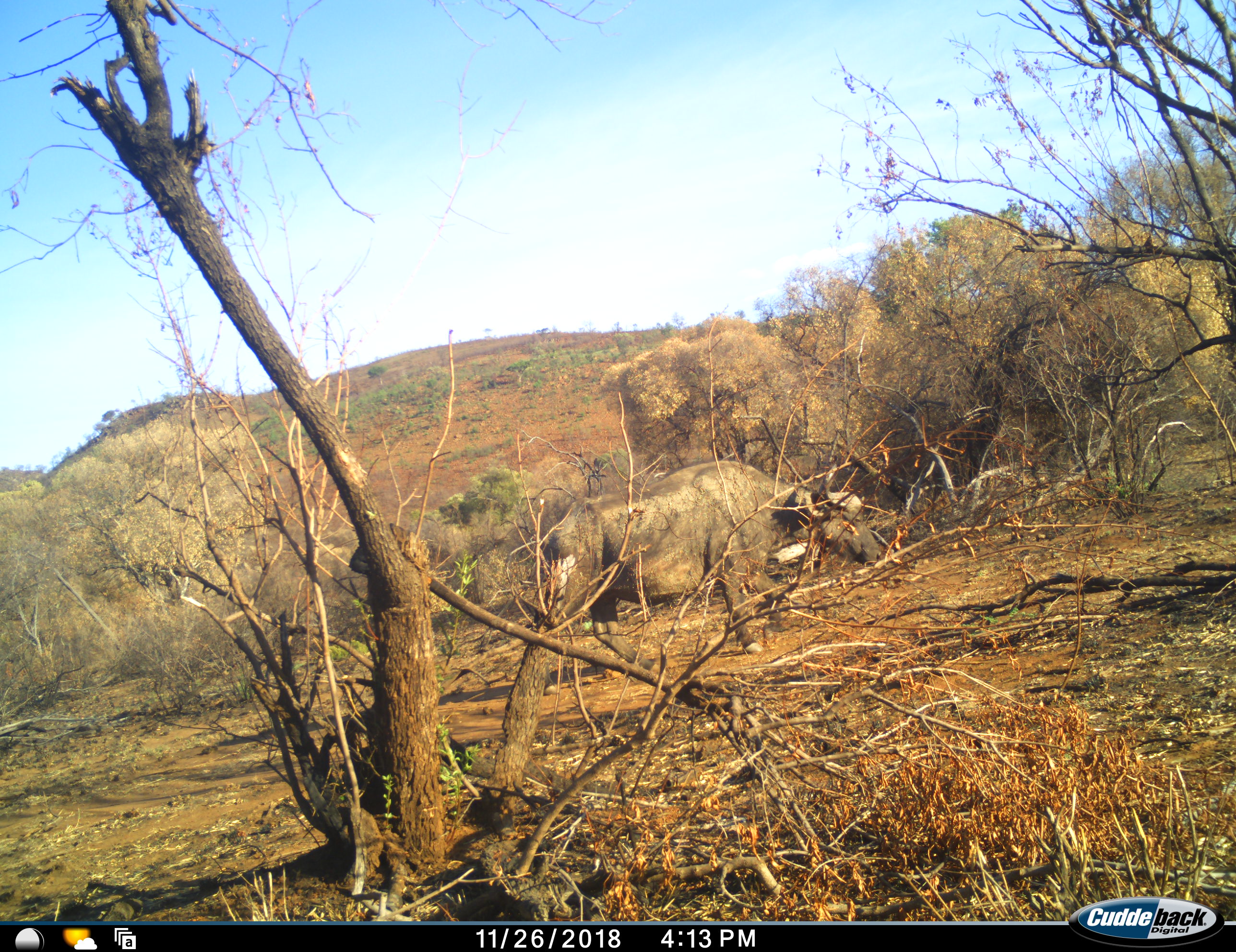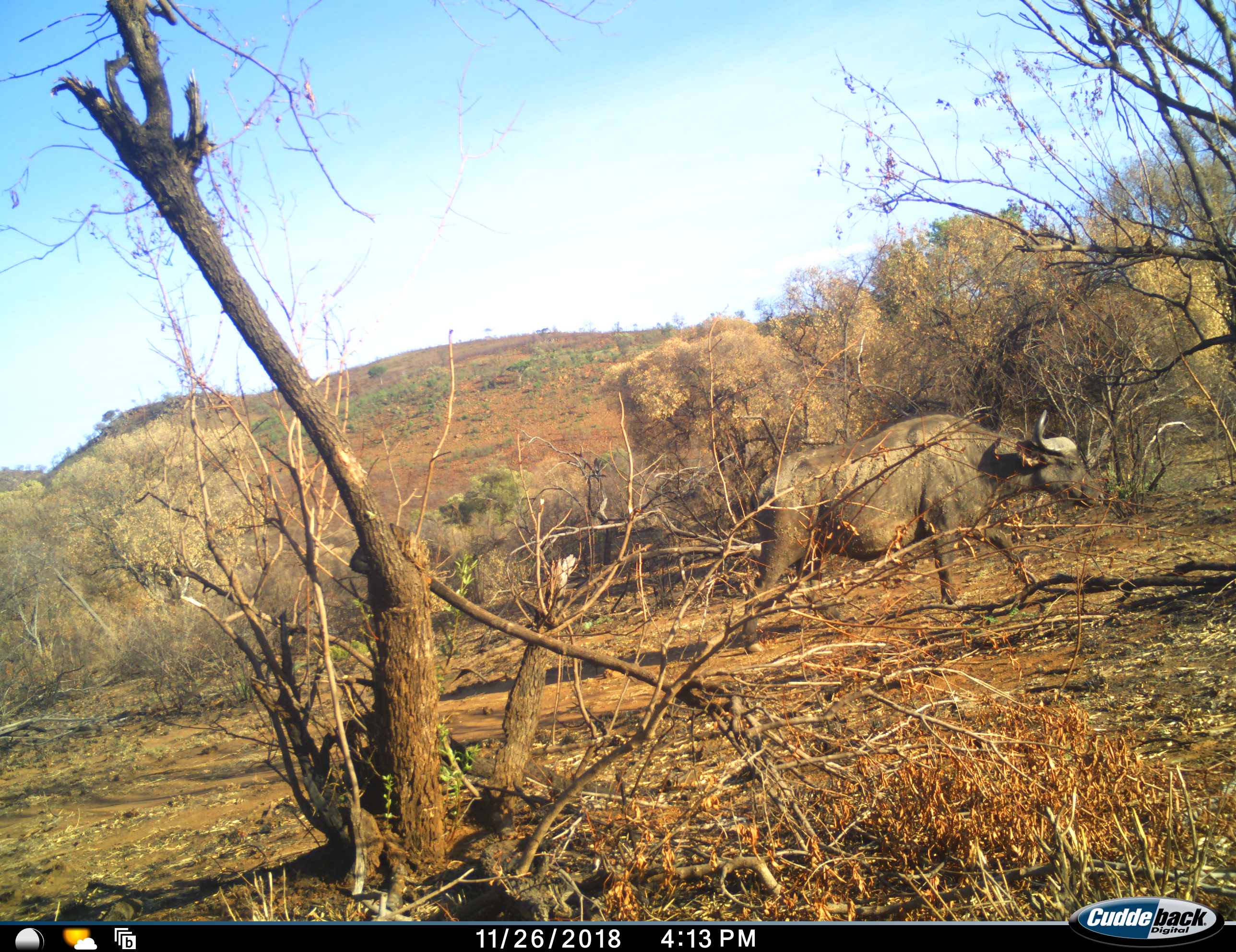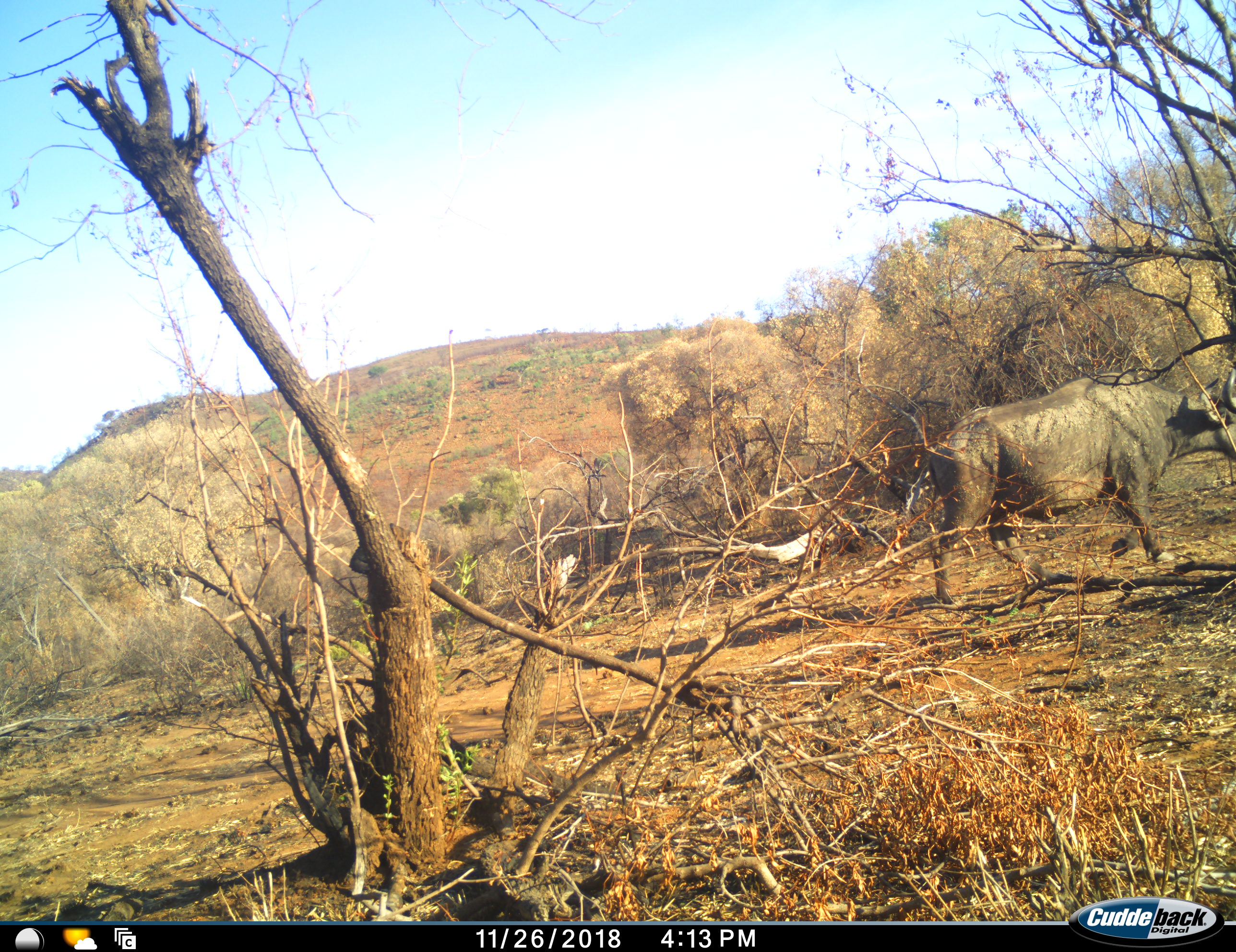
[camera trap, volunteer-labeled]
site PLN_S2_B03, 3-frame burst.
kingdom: Animalia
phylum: Chordata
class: Mammalia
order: Artiodactyla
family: Bovidae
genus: Syncerus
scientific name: Syncerus caffer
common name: african buffalo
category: buffalo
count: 1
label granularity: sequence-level